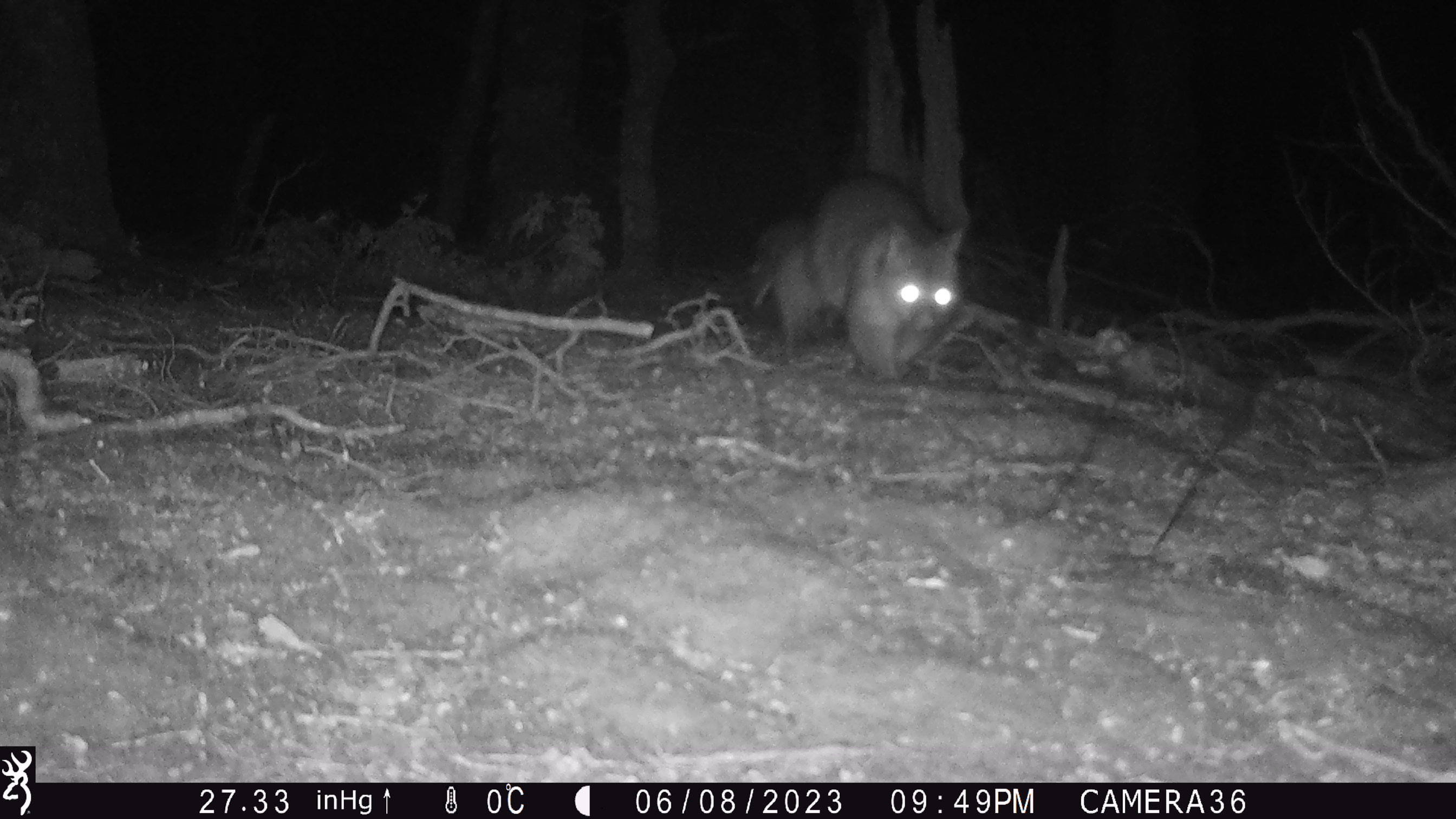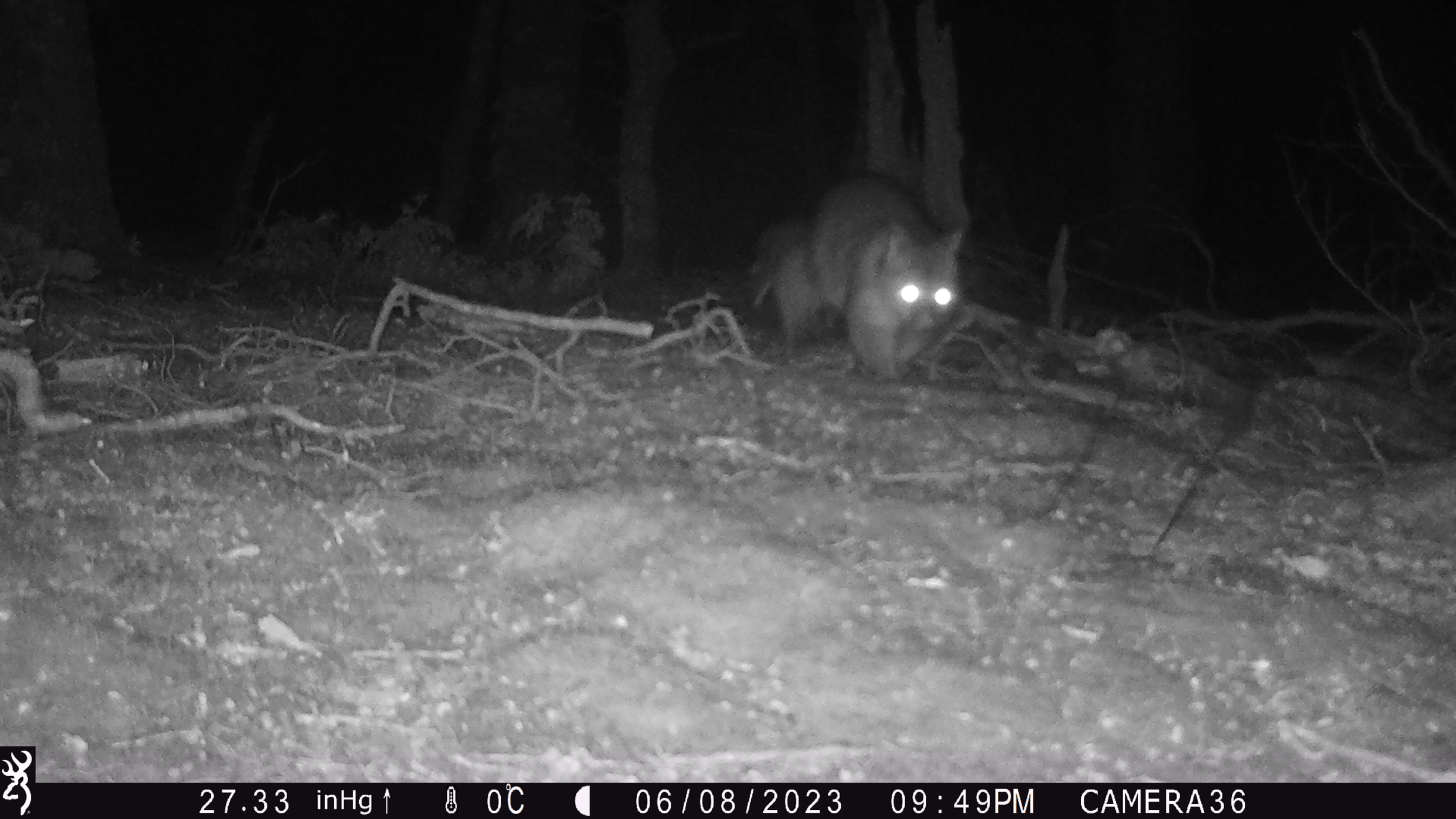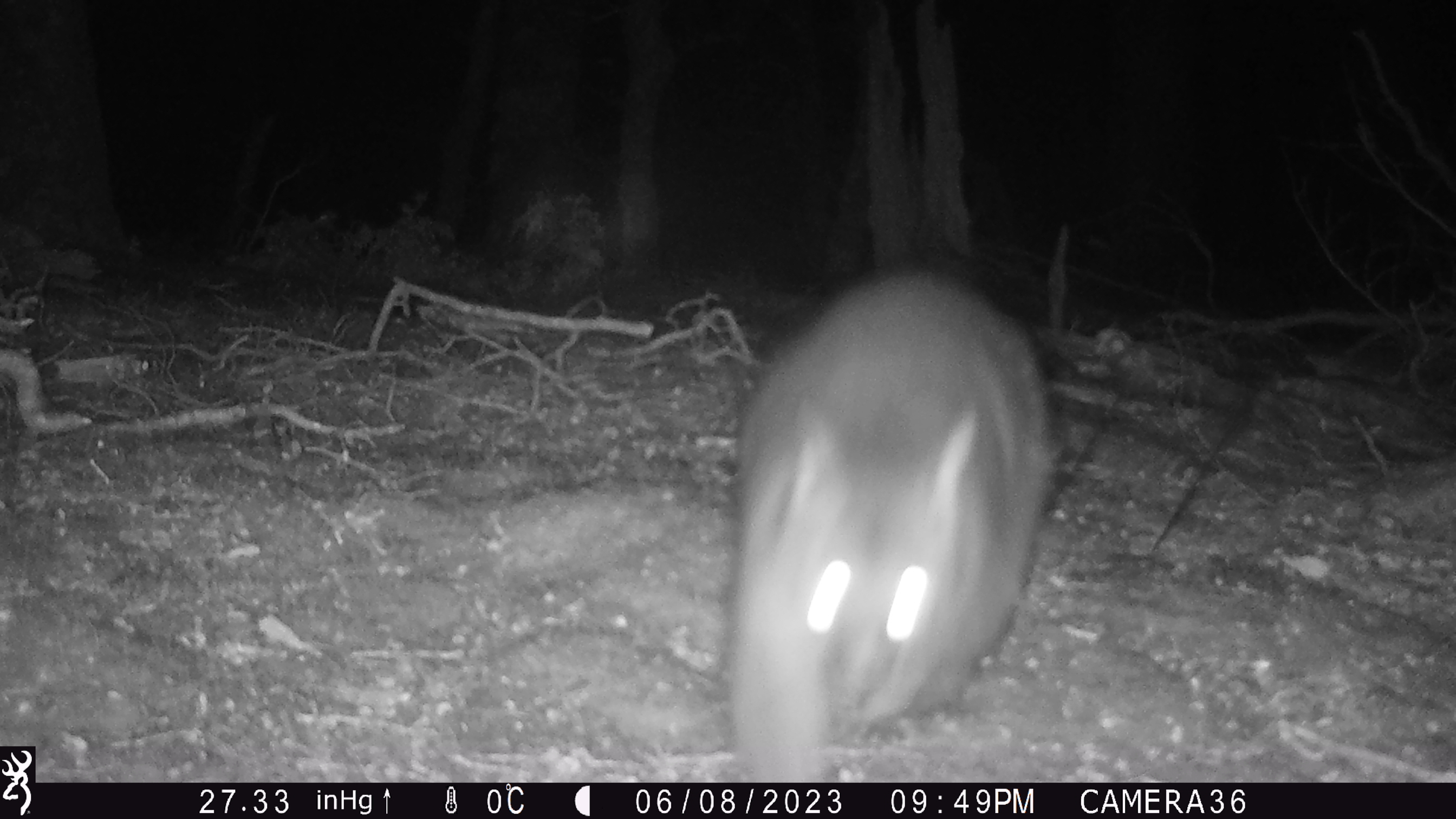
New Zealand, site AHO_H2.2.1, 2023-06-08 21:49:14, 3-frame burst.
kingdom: Animalia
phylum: Chordata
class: Mammalia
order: Diprotodontia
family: Phalangeridae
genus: Trichosurus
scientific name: Trichosurus vulpecula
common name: common brushtail possum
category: possum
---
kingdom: Animalia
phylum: Chordata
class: Mammalia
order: Carnivora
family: Mustelidae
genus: Mustela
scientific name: Mustela erminea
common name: stoat